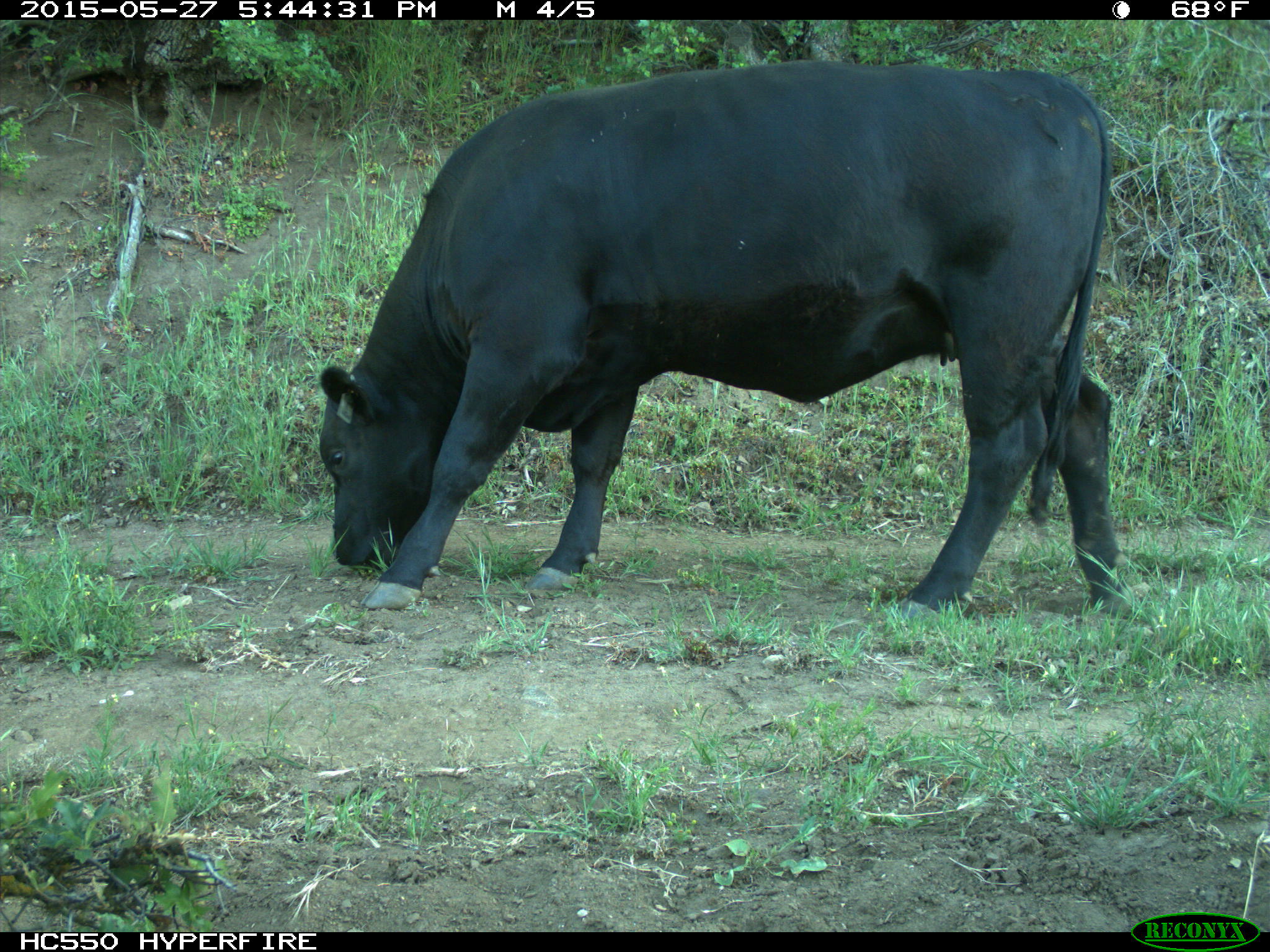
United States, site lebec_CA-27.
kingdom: Animalia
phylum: Chordata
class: Mammalia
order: Artiodactyla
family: Bovidae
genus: Bos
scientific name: Bos taurus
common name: domestic cow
Bos taurus (domestic cow).